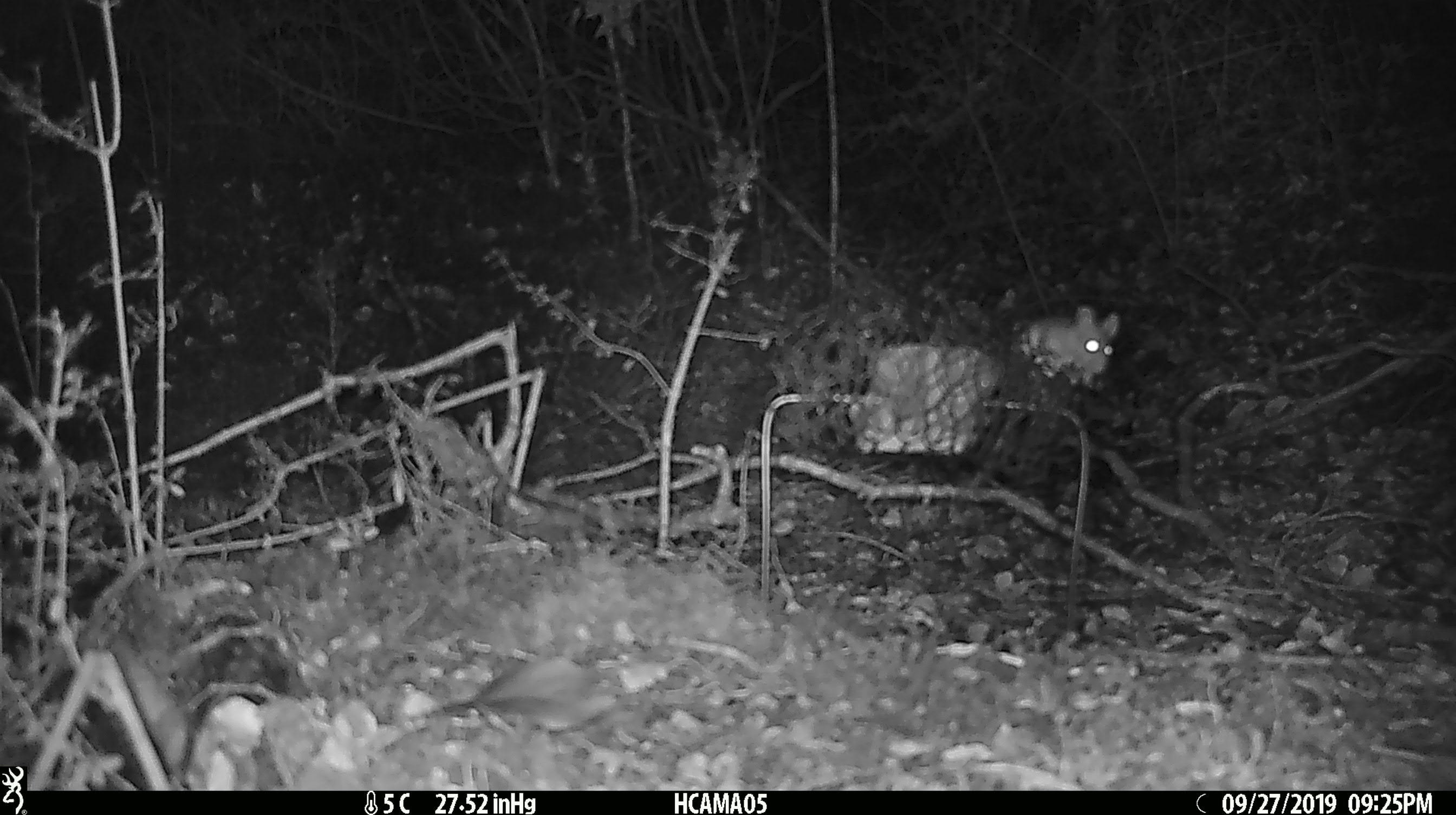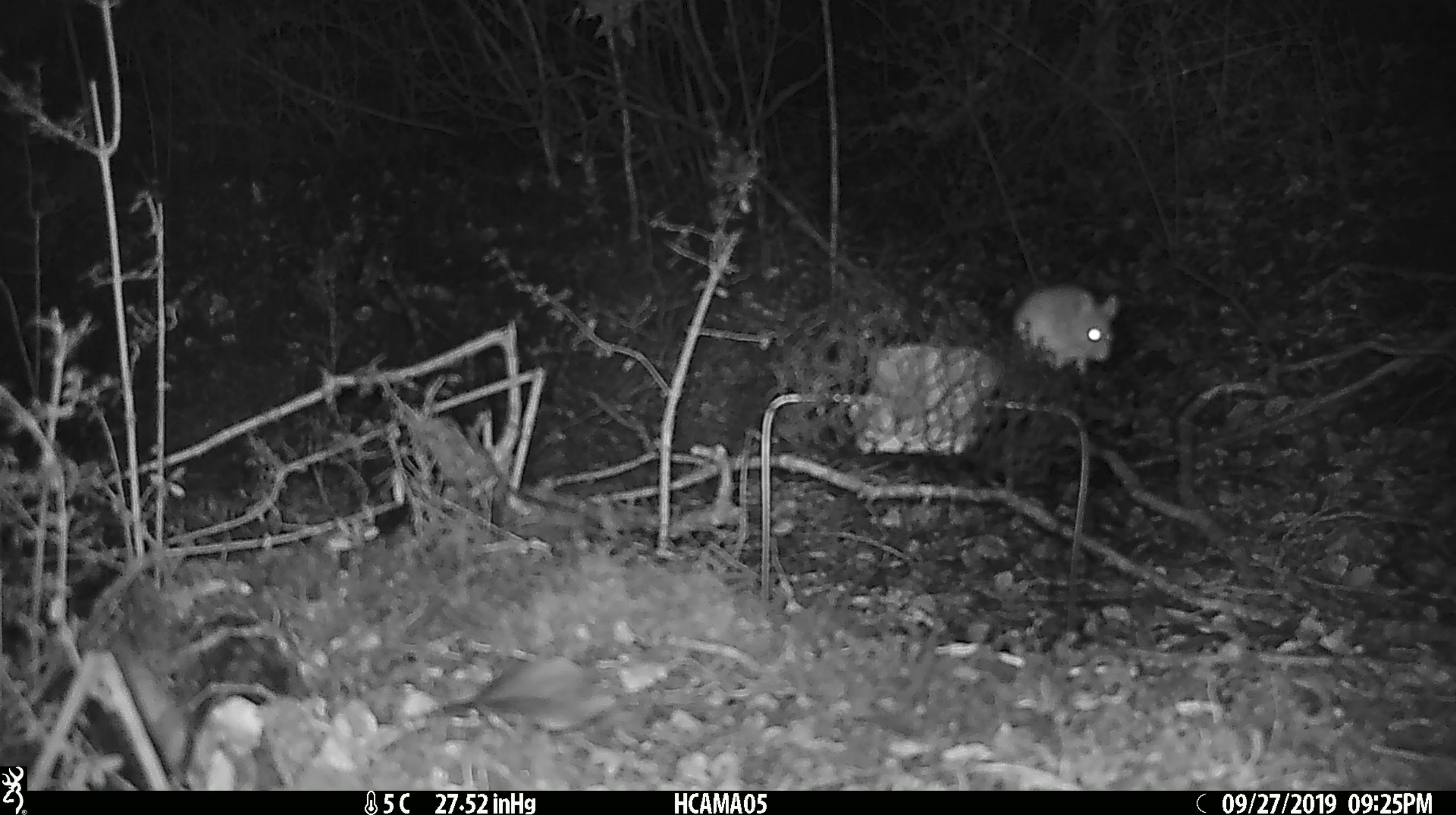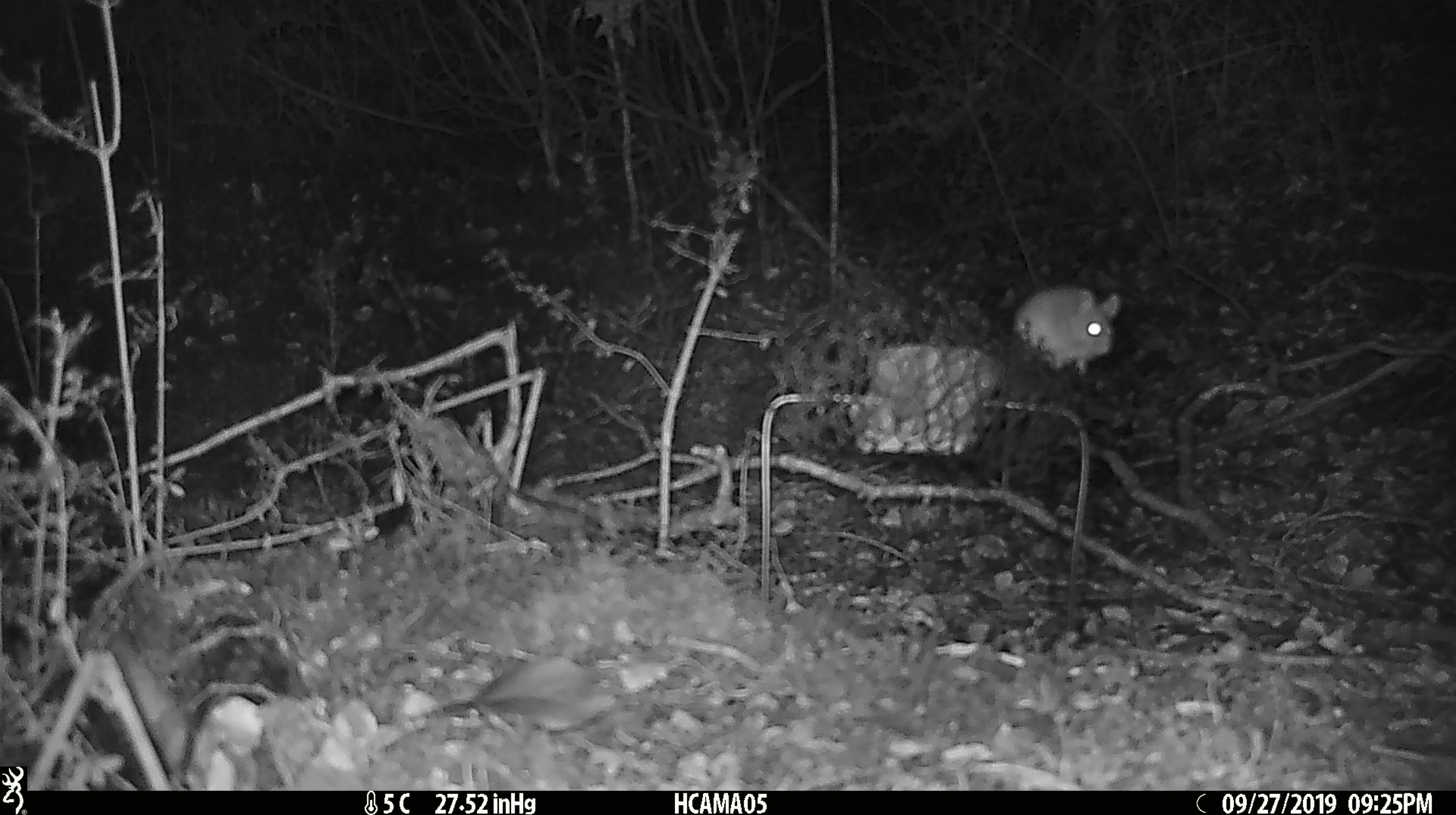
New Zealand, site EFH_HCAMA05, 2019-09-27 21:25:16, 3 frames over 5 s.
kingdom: Animalia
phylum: Chordata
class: Mammalia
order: Rodentia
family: Muridae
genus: Mus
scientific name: Mus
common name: mouse